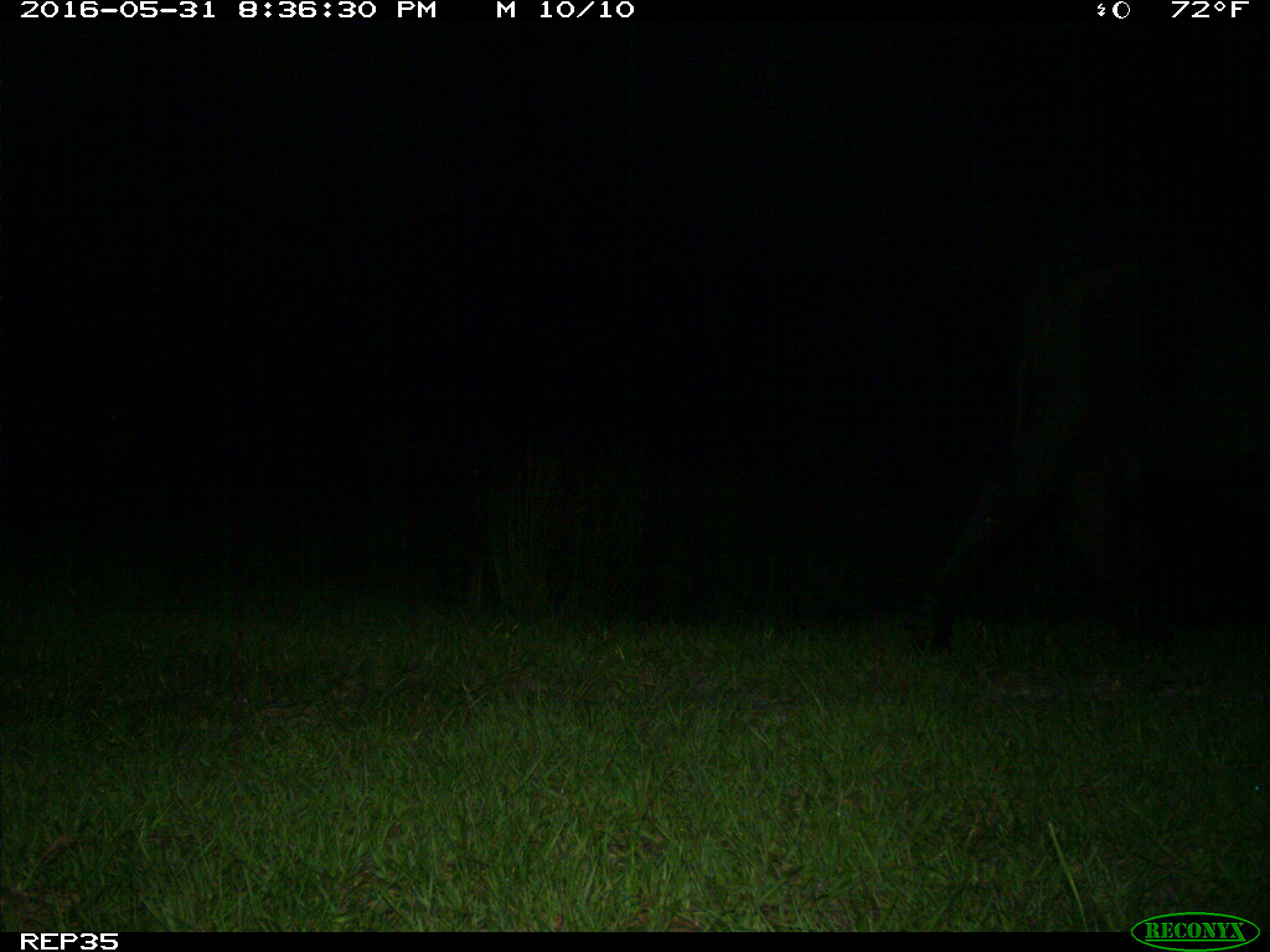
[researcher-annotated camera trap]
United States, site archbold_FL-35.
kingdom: Animalia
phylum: Chordata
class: Mammalia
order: Artiodactyla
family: Bovidae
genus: Bos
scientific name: Bos taurus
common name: domestic cow